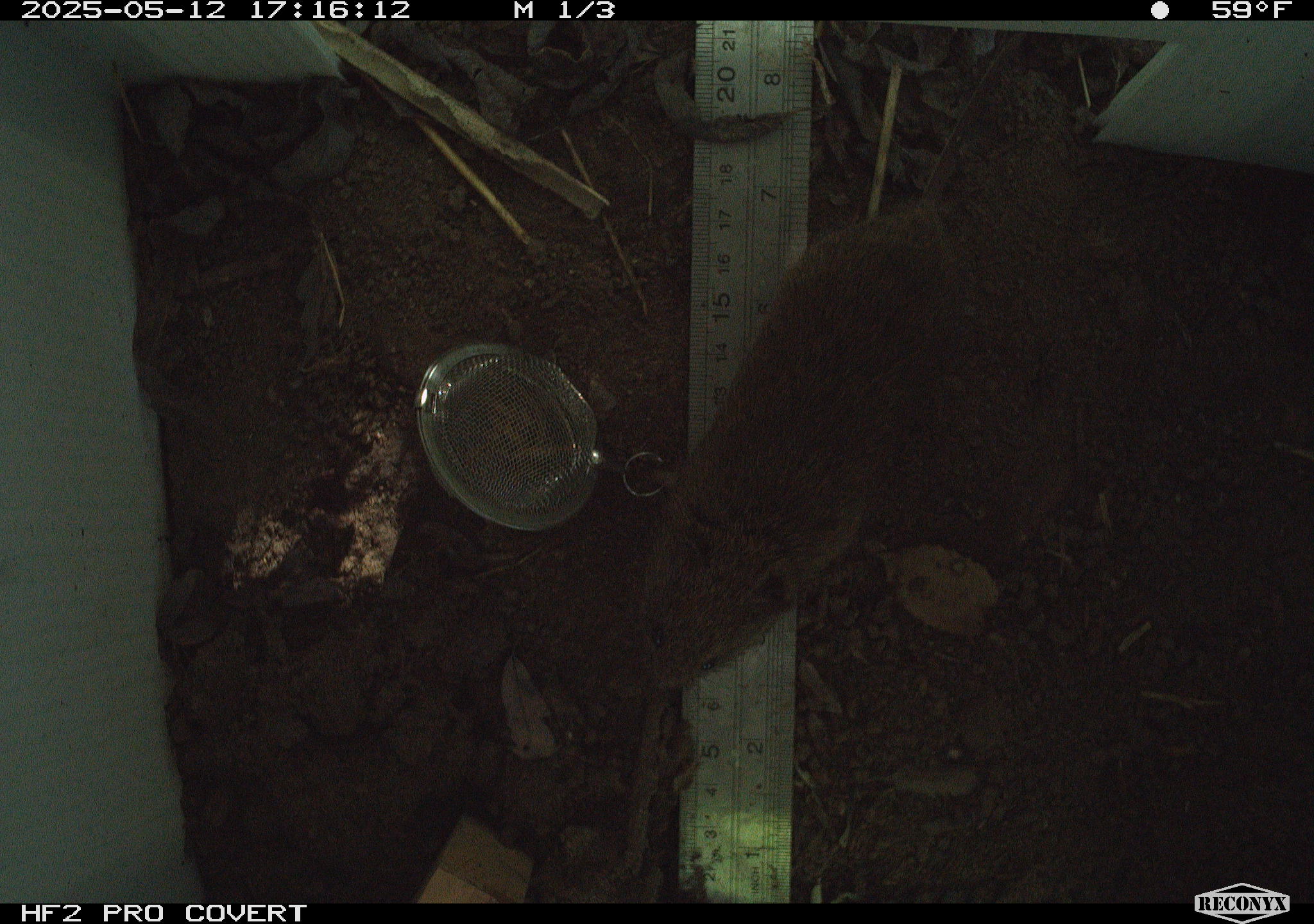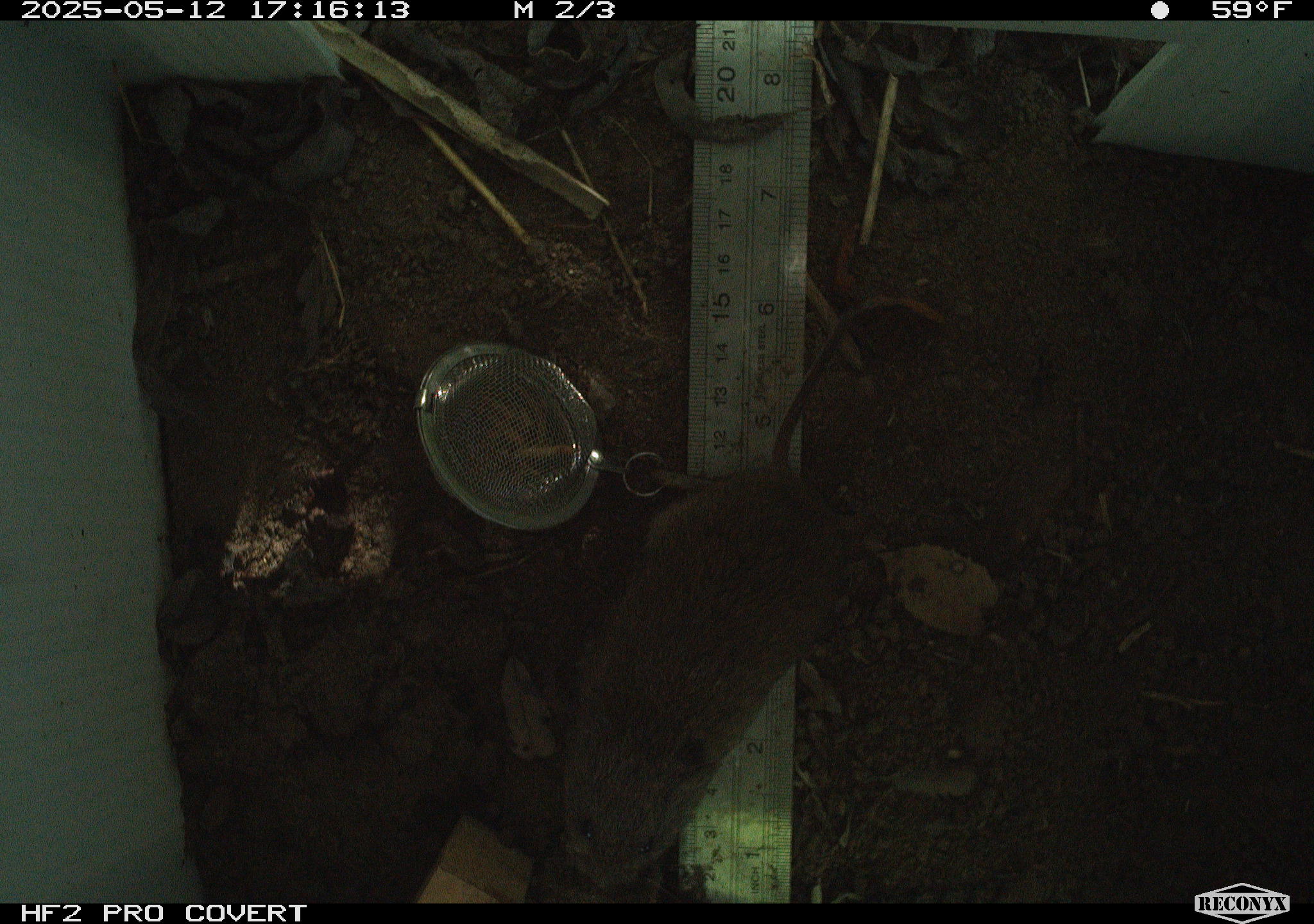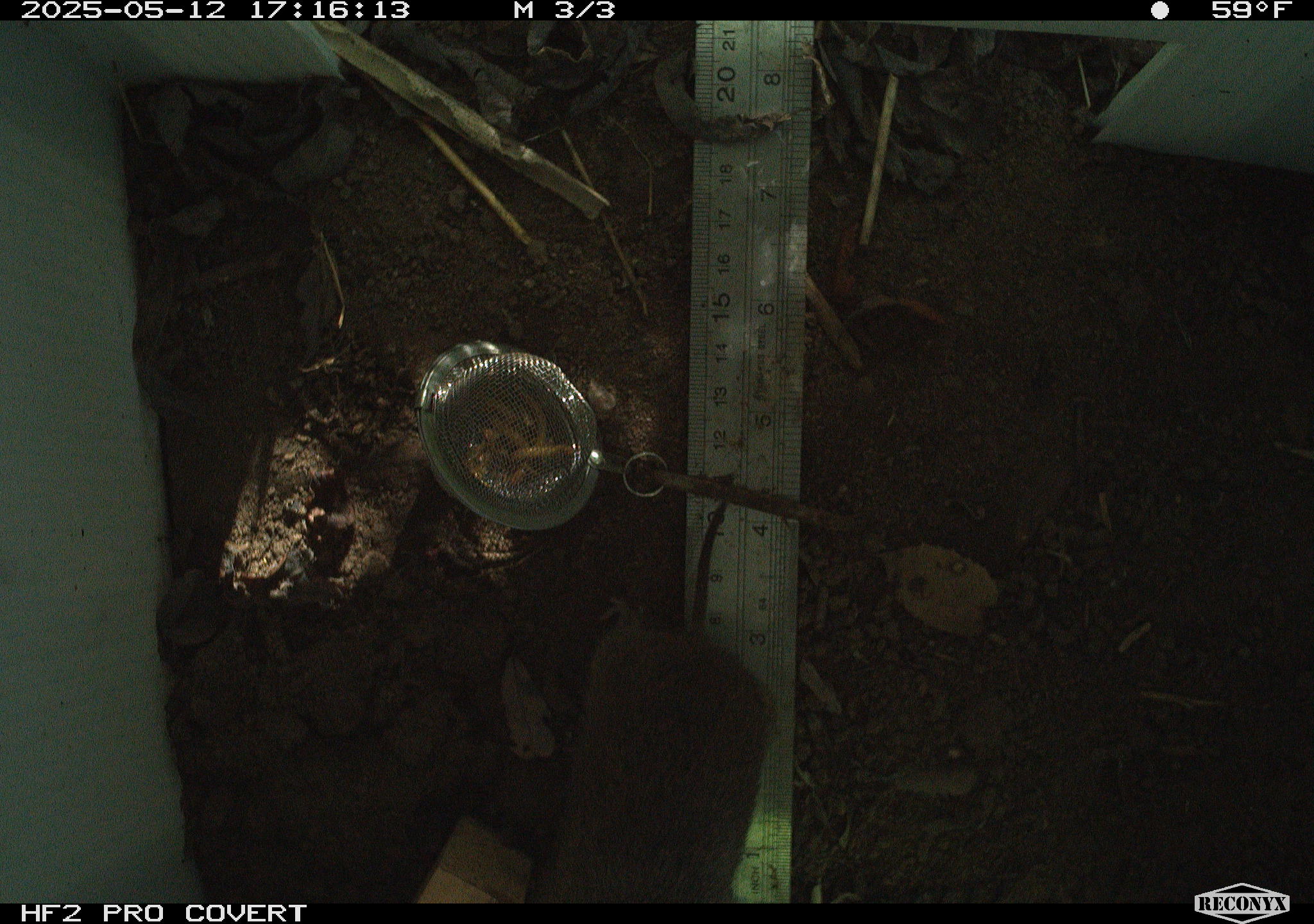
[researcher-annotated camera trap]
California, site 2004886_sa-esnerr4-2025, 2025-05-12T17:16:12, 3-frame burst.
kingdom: Animalia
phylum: Chordata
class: Mammalia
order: Rodentia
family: Cricetidae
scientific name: Arvicolinae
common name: voles, lemmings, and muskrats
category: arvicolinae subfamily